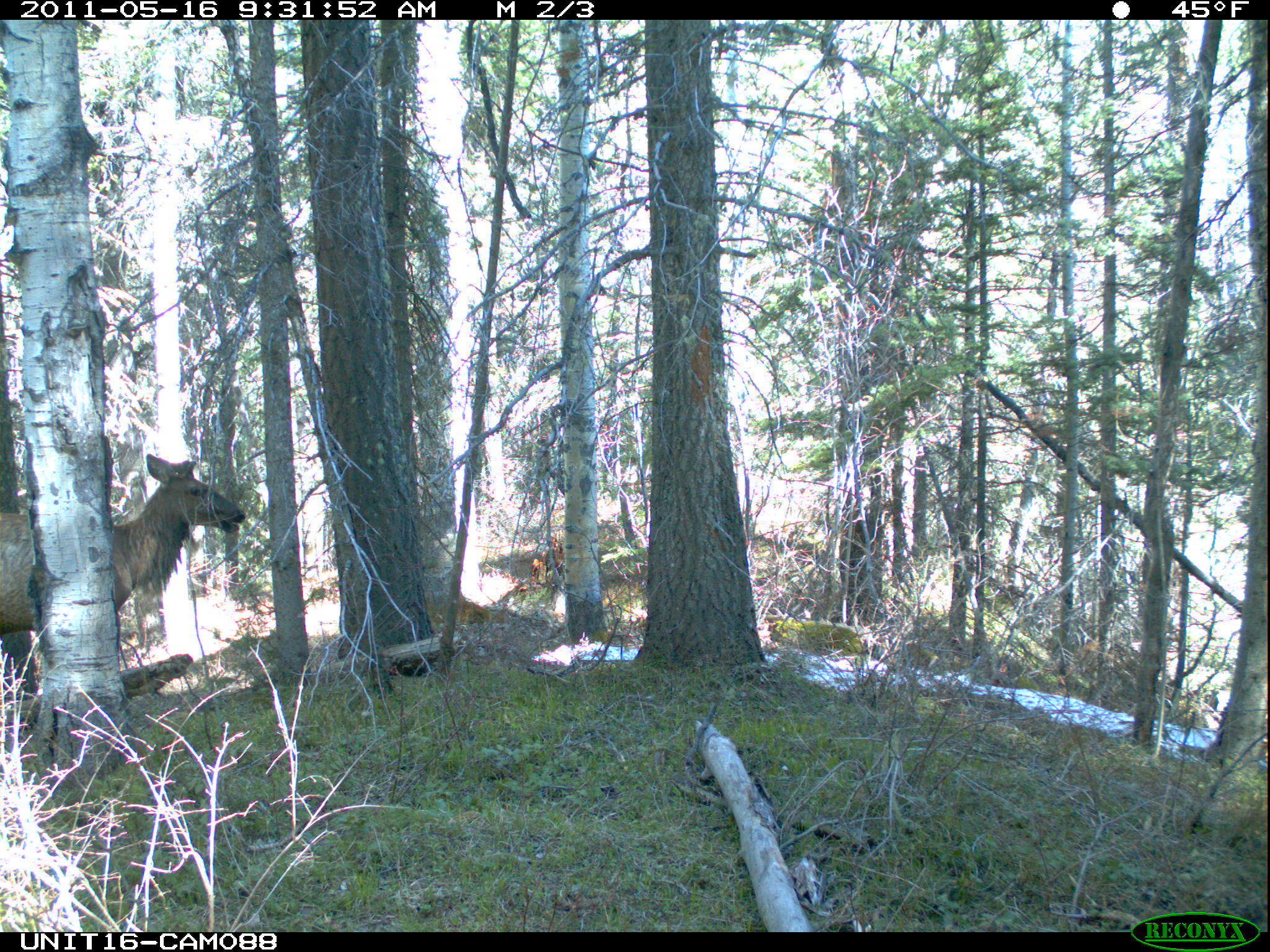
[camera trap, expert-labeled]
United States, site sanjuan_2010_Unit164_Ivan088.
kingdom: Animalia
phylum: Chordata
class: Mammalia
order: Artiodactyla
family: Cervidae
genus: Cervus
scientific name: Cervus elaphus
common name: red deer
Cervus elaphus (red deer).